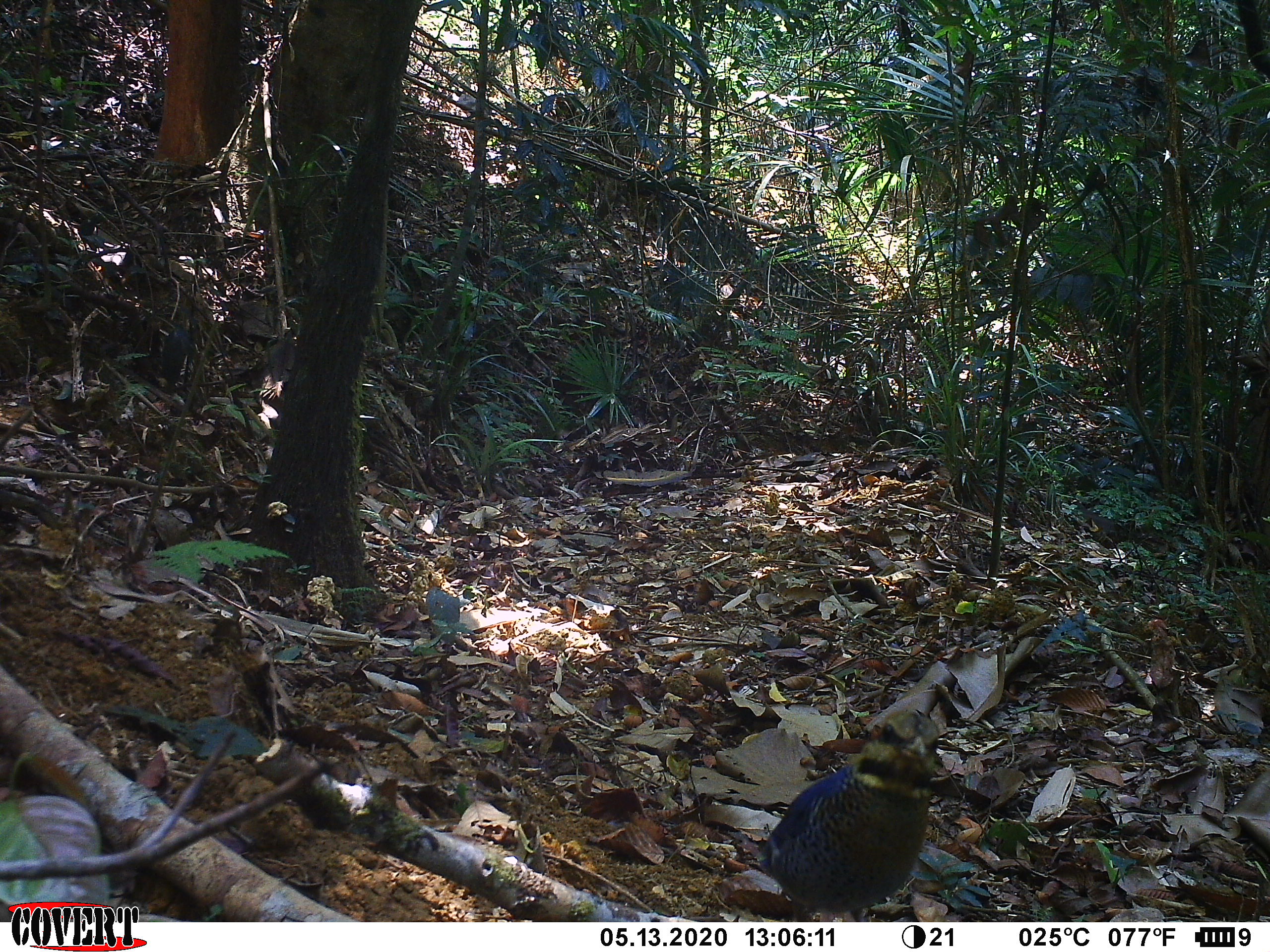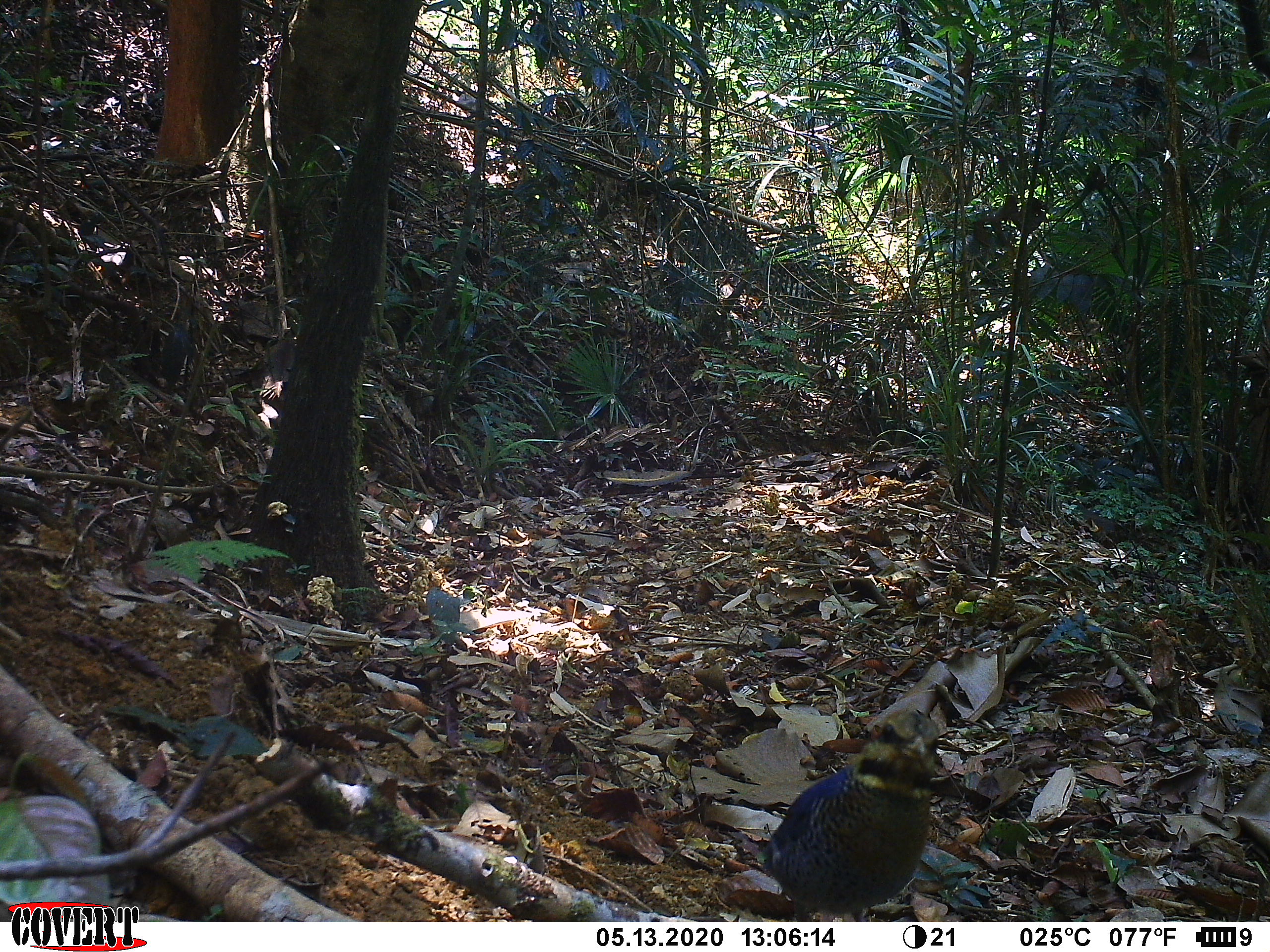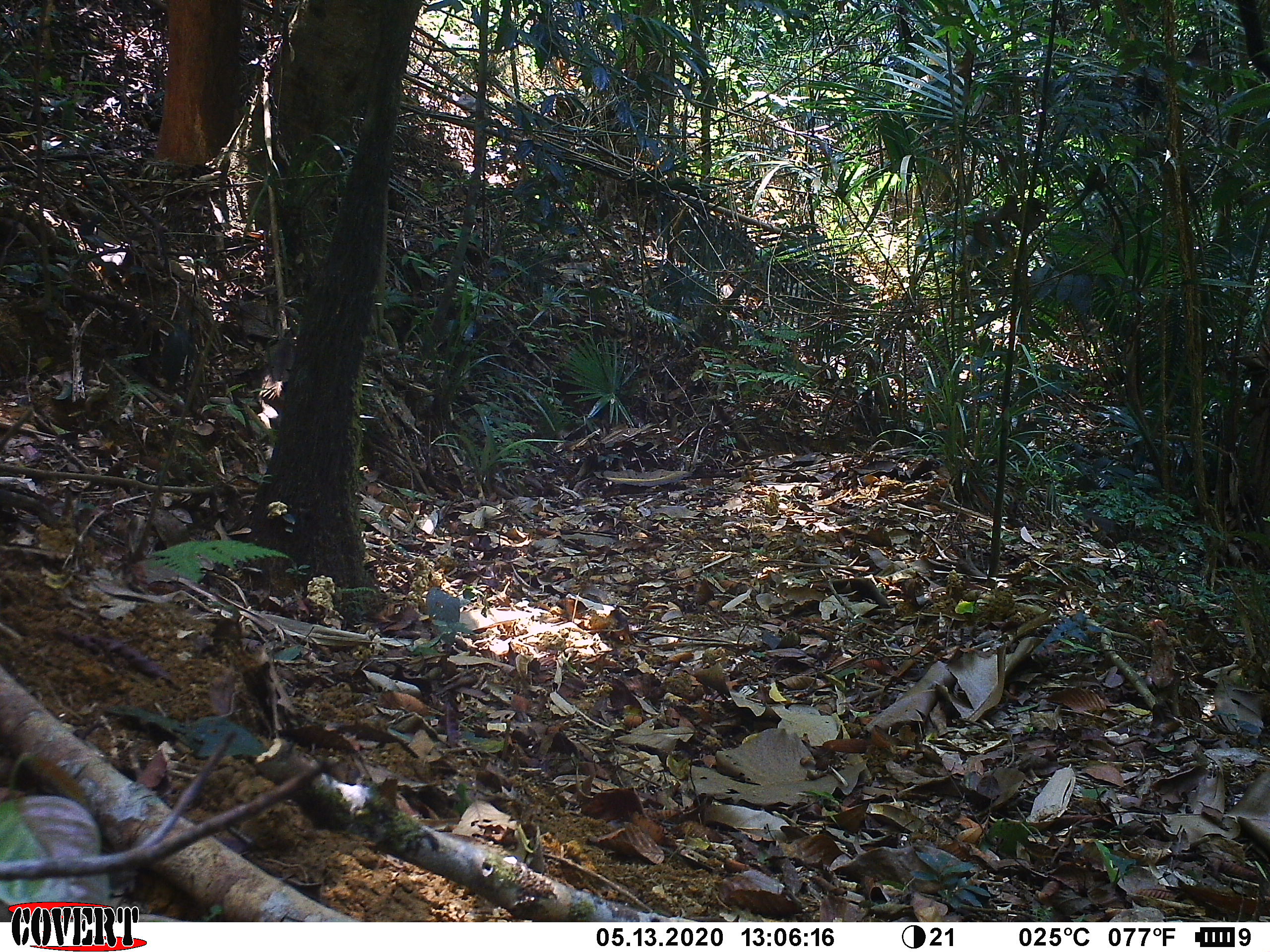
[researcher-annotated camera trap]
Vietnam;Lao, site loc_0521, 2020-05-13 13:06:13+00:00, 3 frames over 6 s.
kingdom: Animalia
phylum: Chordata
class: Aves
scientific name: Aves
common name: bird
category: unidentified bird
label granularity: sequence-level